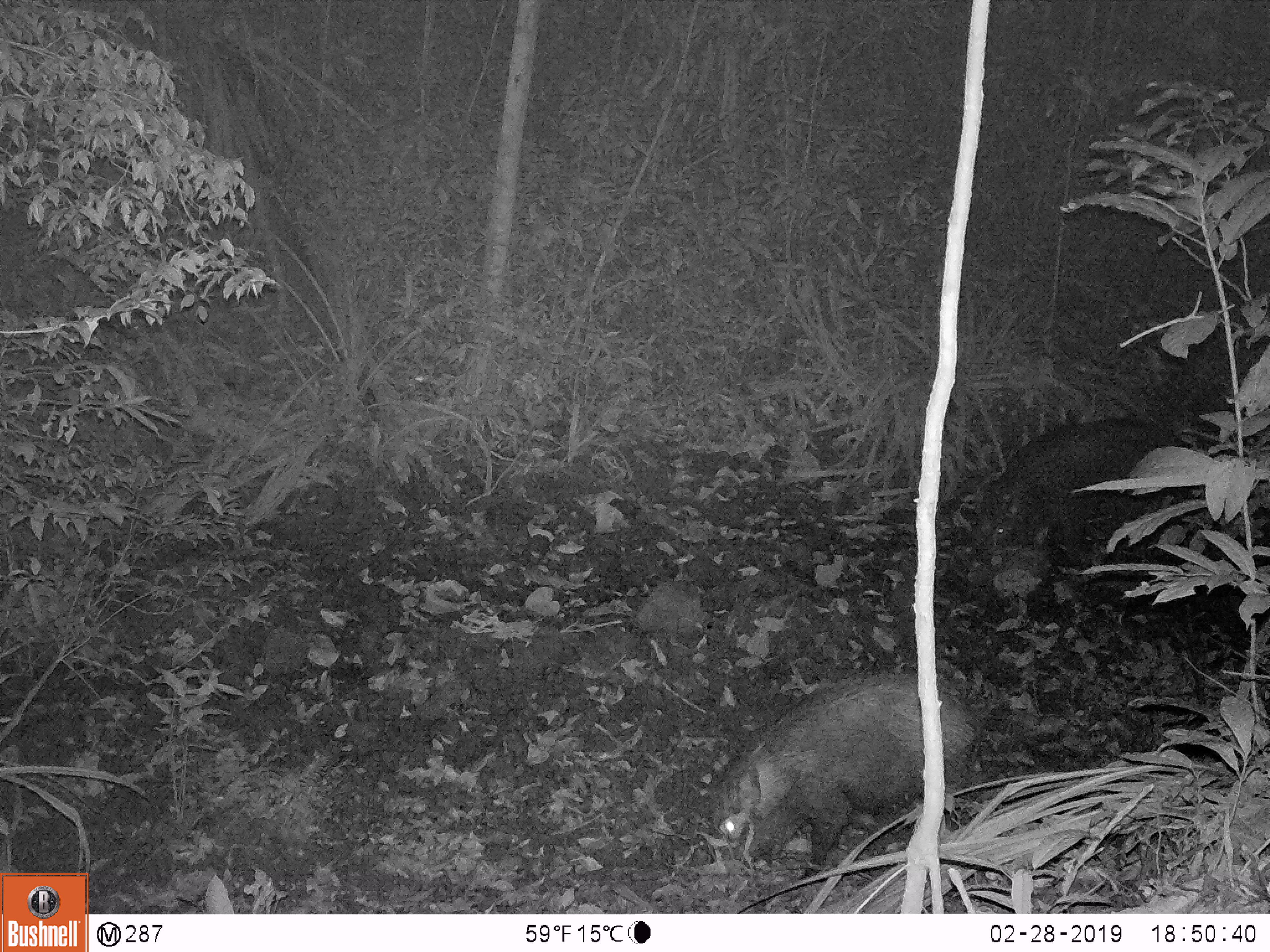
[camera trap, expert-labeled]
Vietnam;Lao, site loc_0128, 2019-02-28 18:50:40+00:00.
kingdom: Animalia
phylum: Chordata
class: Mammalia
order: Artiodactyla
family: Suidae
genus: Sus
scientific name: Sus scrofa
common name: eurasian wild pig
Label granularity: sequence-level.